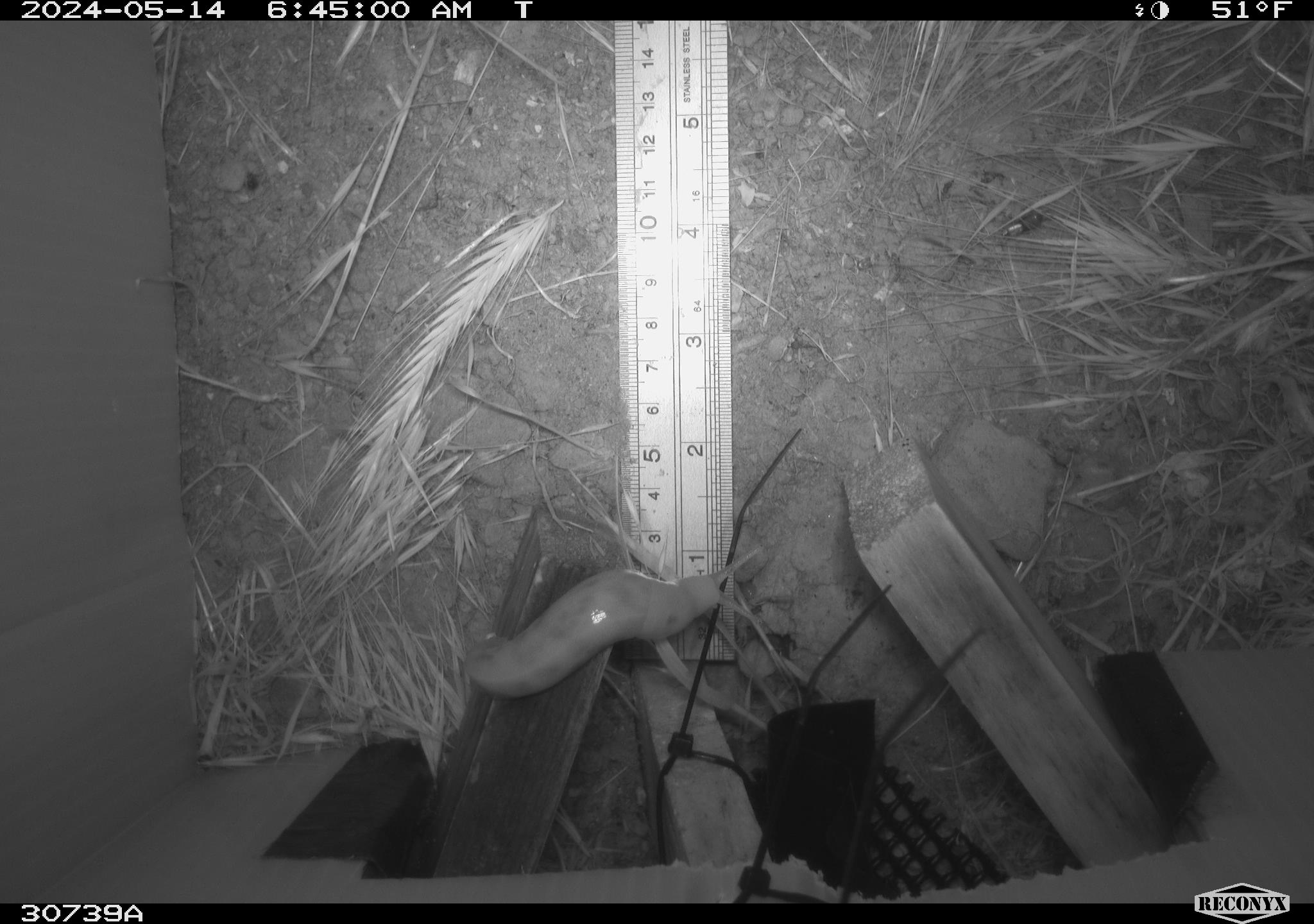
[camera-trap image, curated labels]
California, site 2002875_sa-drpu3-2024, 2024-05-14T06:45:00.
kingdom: Animalia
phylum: Mollusca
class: Gastropoda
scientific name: Gastropoda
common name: gastropods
Gastropods (Gastropoda).